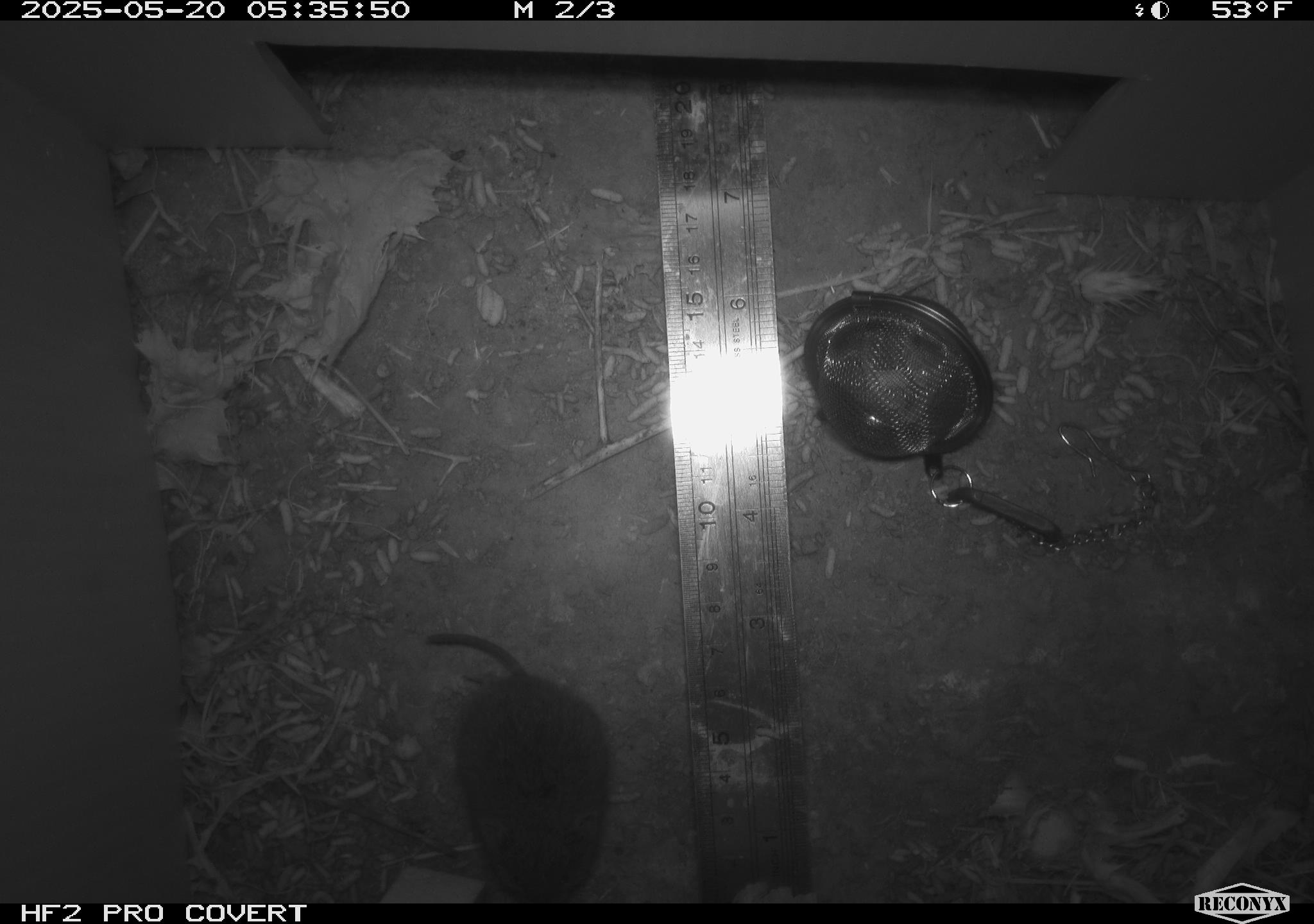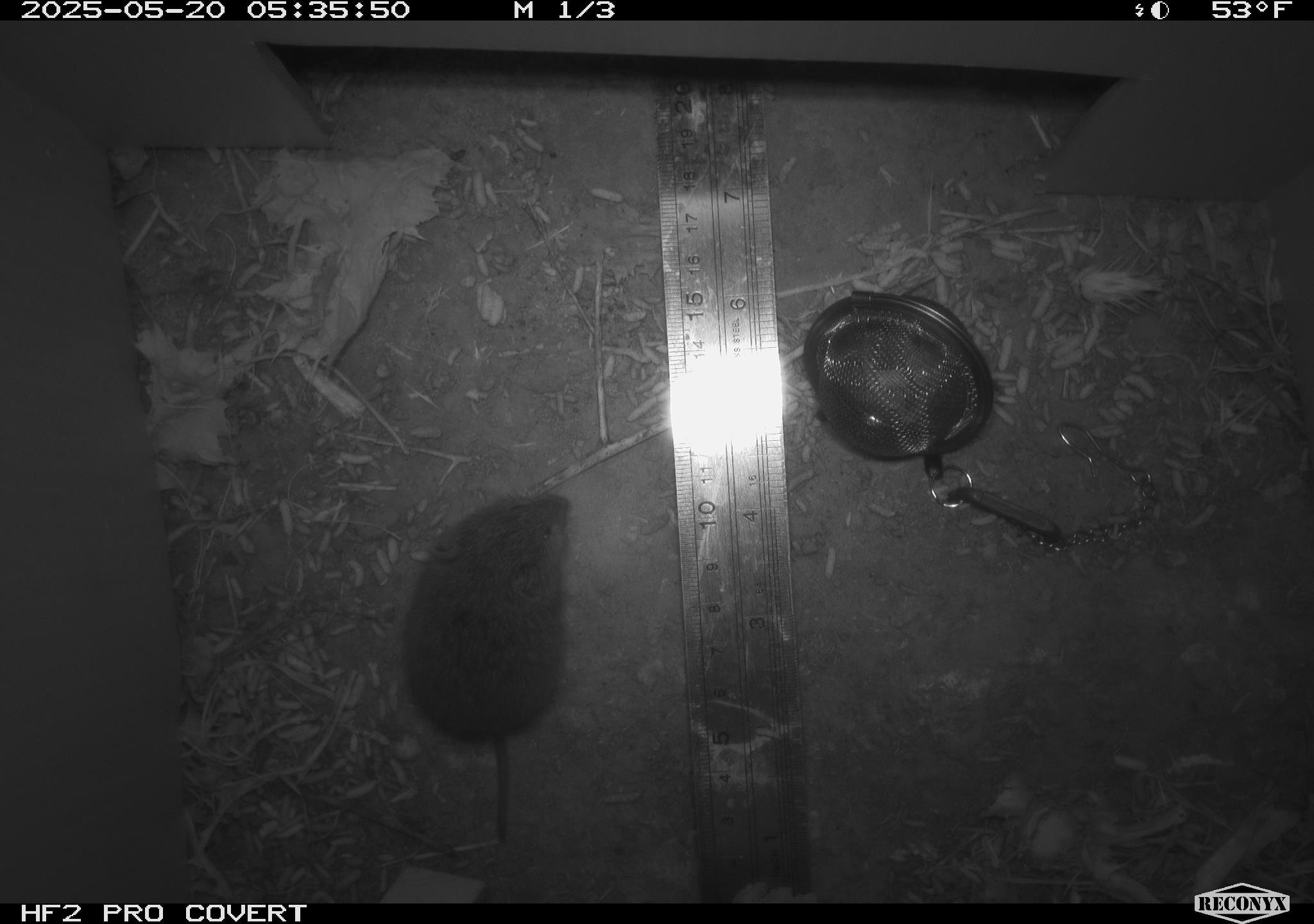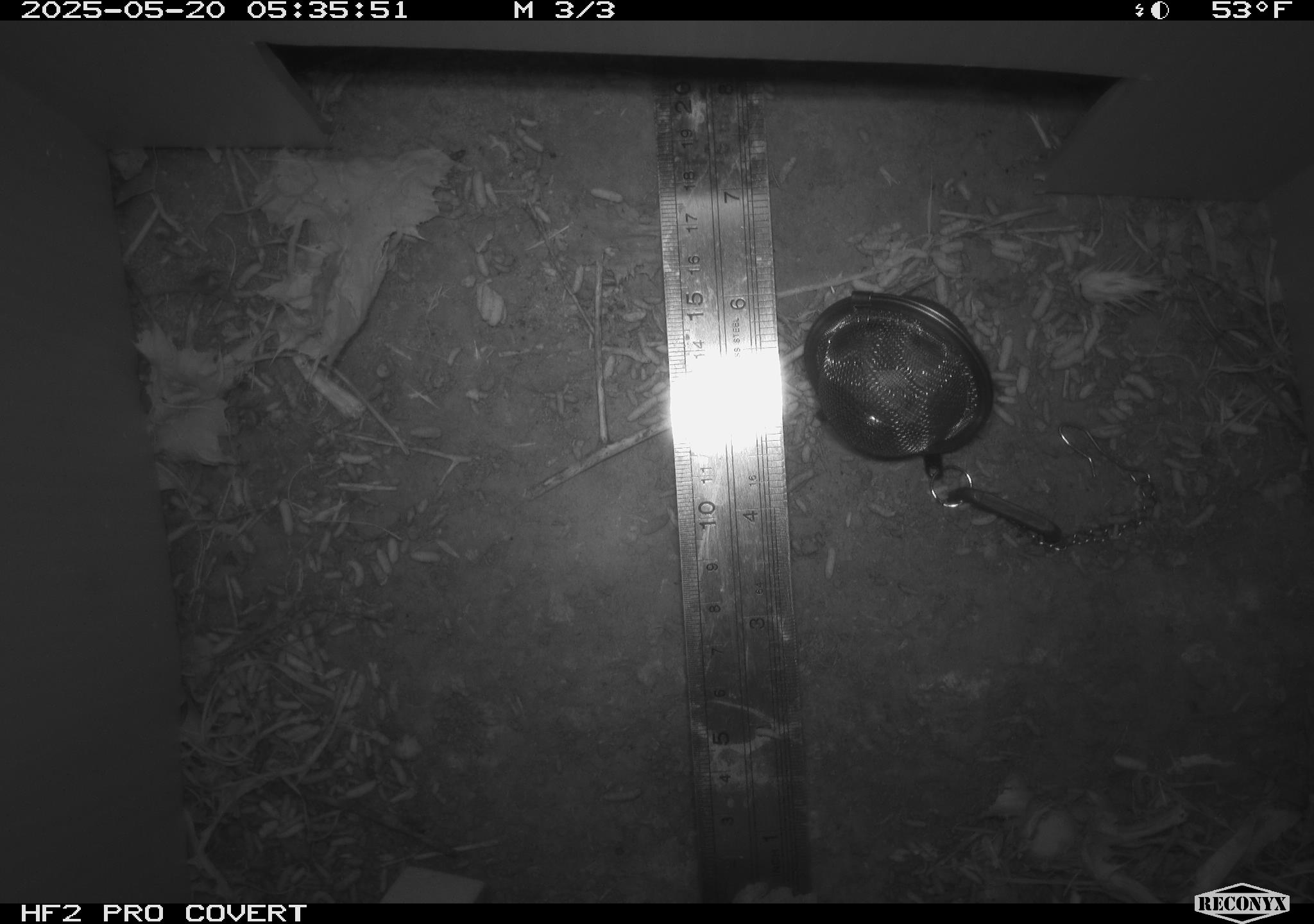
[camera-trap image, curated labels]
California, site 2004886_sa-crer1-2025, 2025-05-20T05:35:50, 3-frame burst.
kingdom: Animalia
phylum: Chordata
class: Mammalia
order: Rodentia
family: Cricetidae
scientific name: Arvicolinae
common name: voles, lemmings, and muskrats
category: arvicolinae subfamily